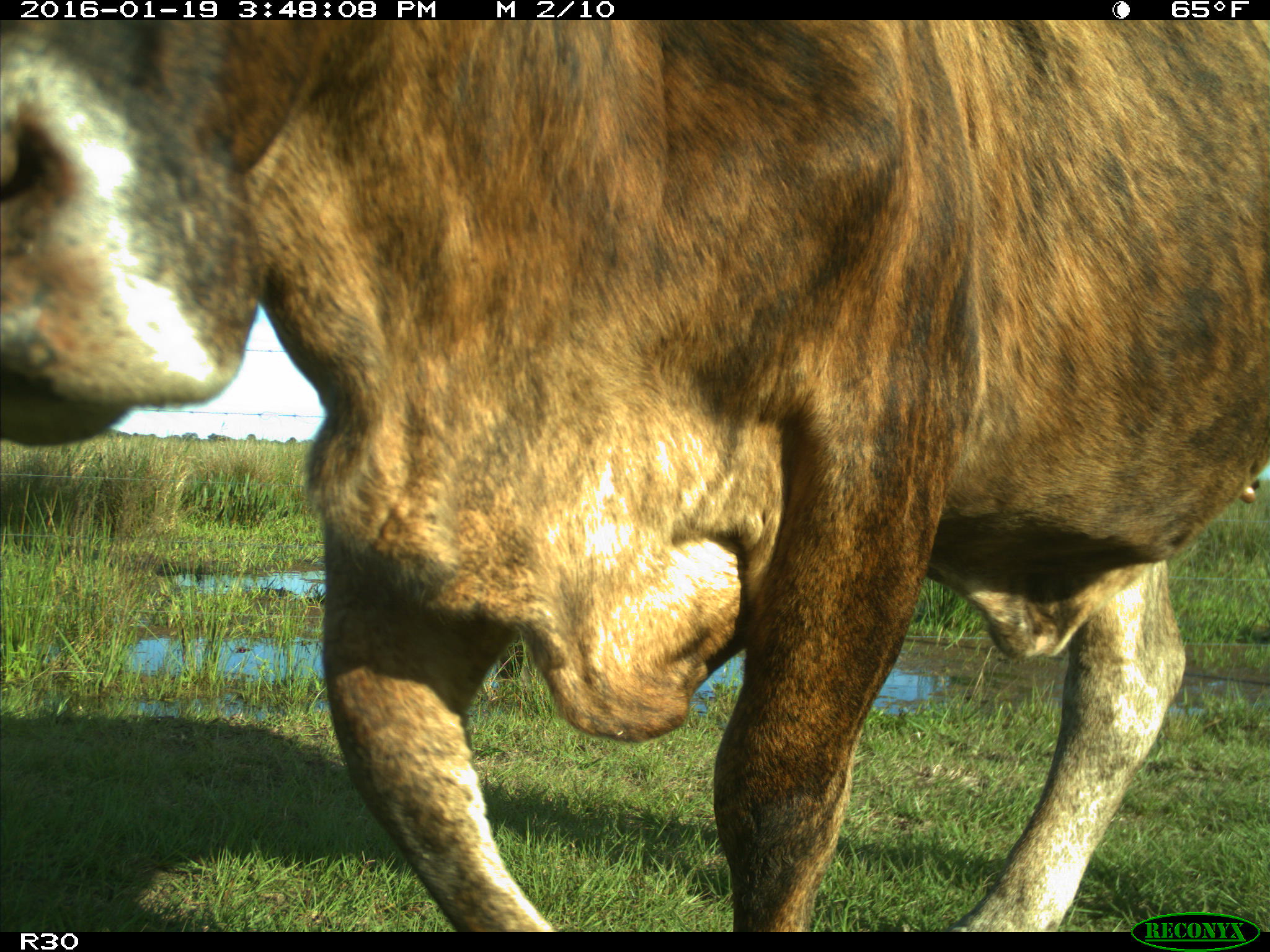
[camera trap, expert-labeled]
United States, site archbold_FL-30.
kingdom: Animalia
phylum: Chordata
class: Mammalia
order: Artiodactyla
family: Bovidae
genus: Bos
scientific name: Bos taurus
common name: domestic cow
Bos taurus (domestic cow).